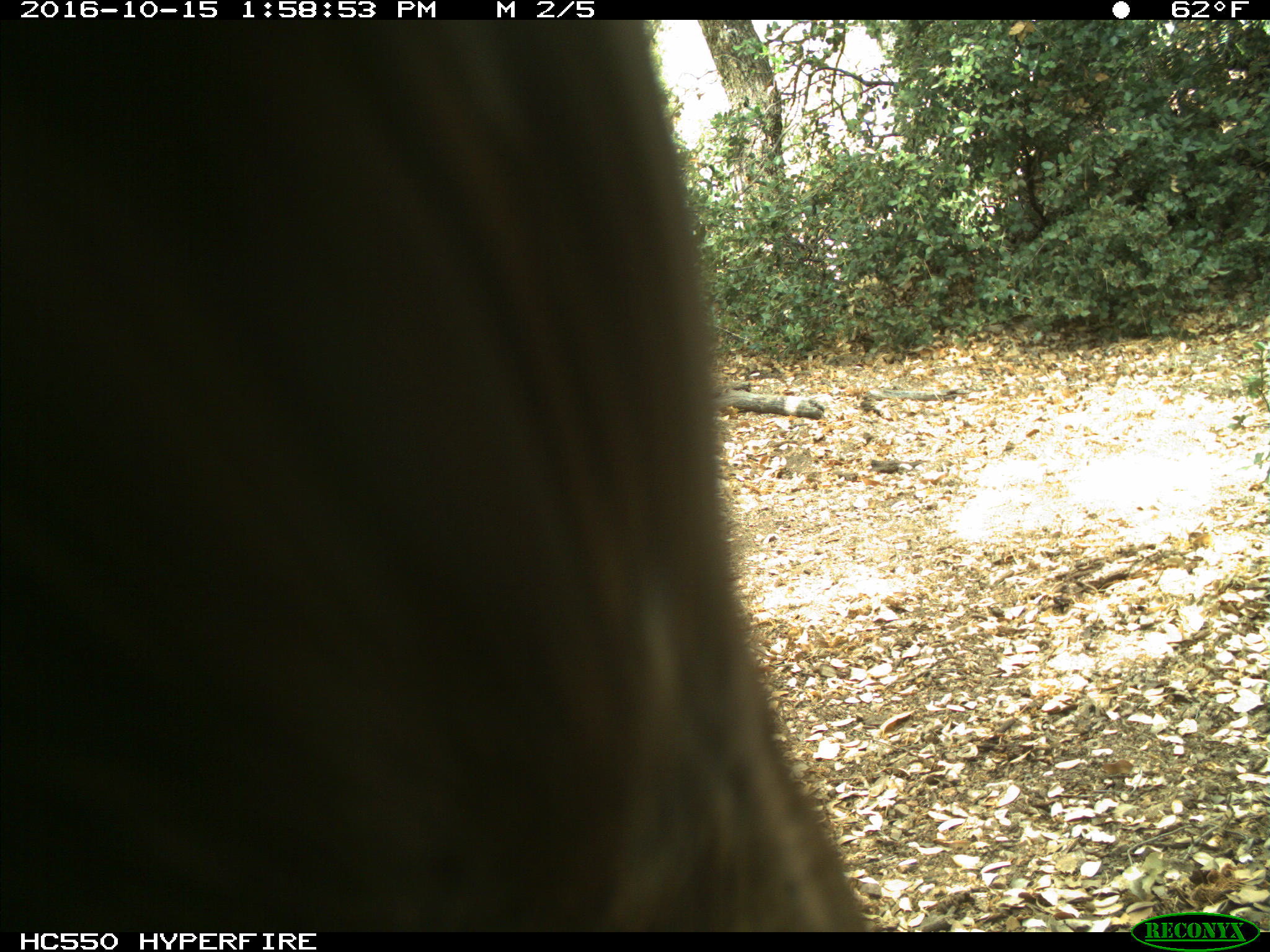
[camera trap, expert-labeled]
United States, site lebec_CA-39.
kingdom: Animalia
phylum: Chordata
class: Mammalia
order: Carnivora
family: Ursidae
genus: Ursus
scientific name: Ursus americanus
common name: american black bear